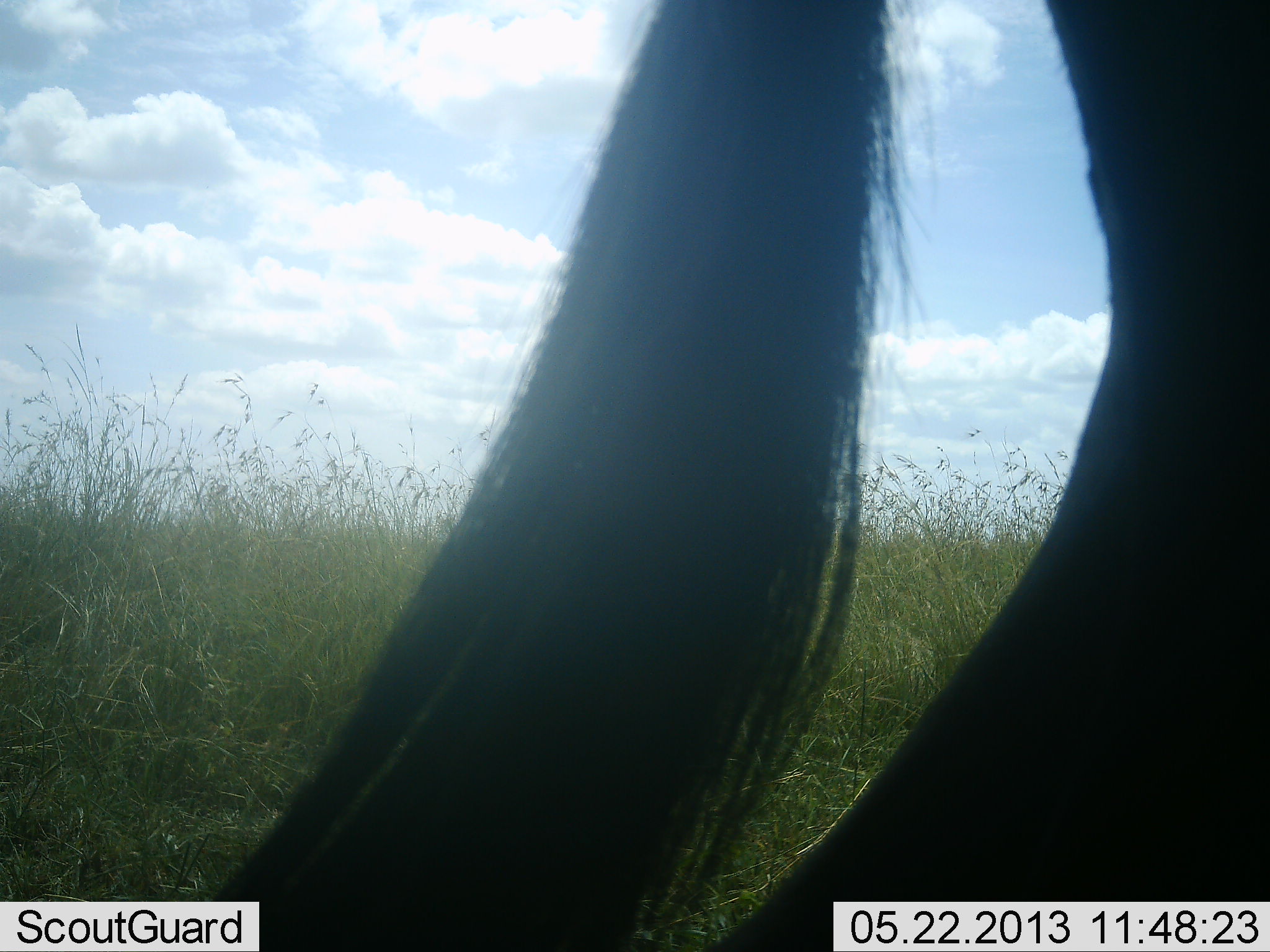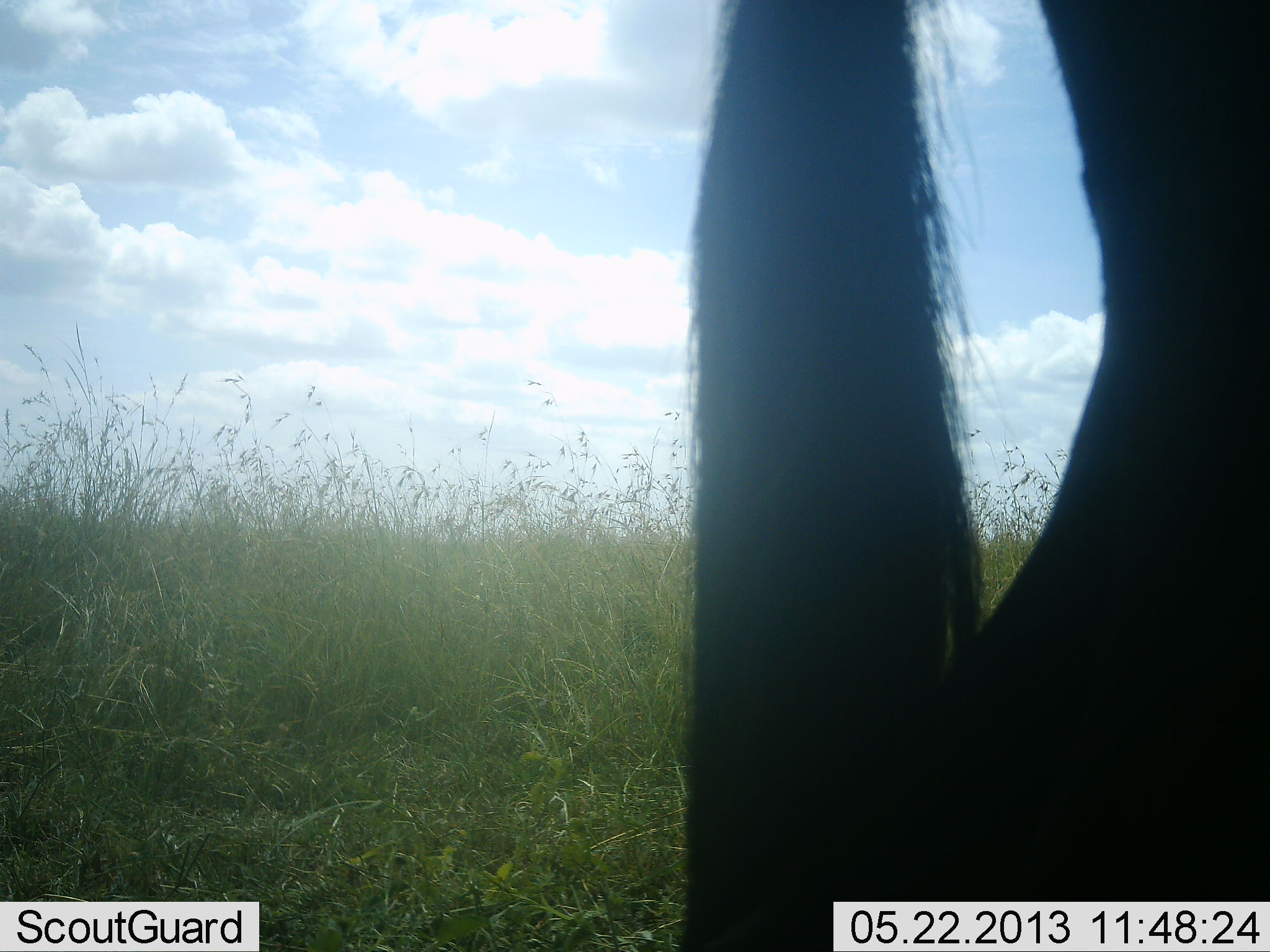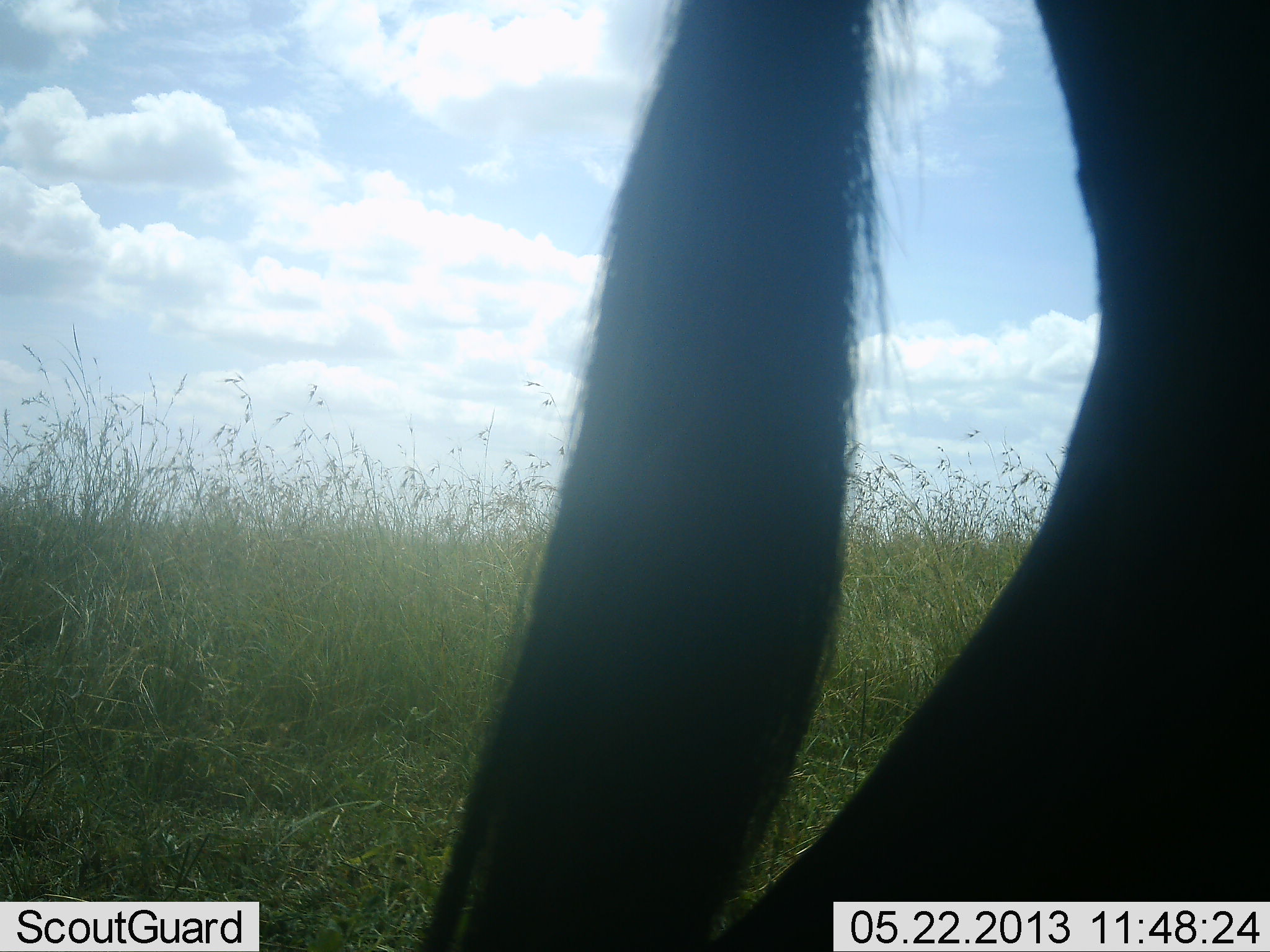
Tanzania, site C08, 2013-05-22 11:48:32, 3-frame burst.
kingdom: Animalia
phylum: Chordata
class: Mammalia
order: Artiodactyla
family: Bovidae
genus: Connochaetes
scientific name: Connochaetes taurinus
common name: blue wildebeest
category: wildebeest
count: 1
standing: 100%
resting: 0%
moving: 0%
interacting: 0%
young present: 0%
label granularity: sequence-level